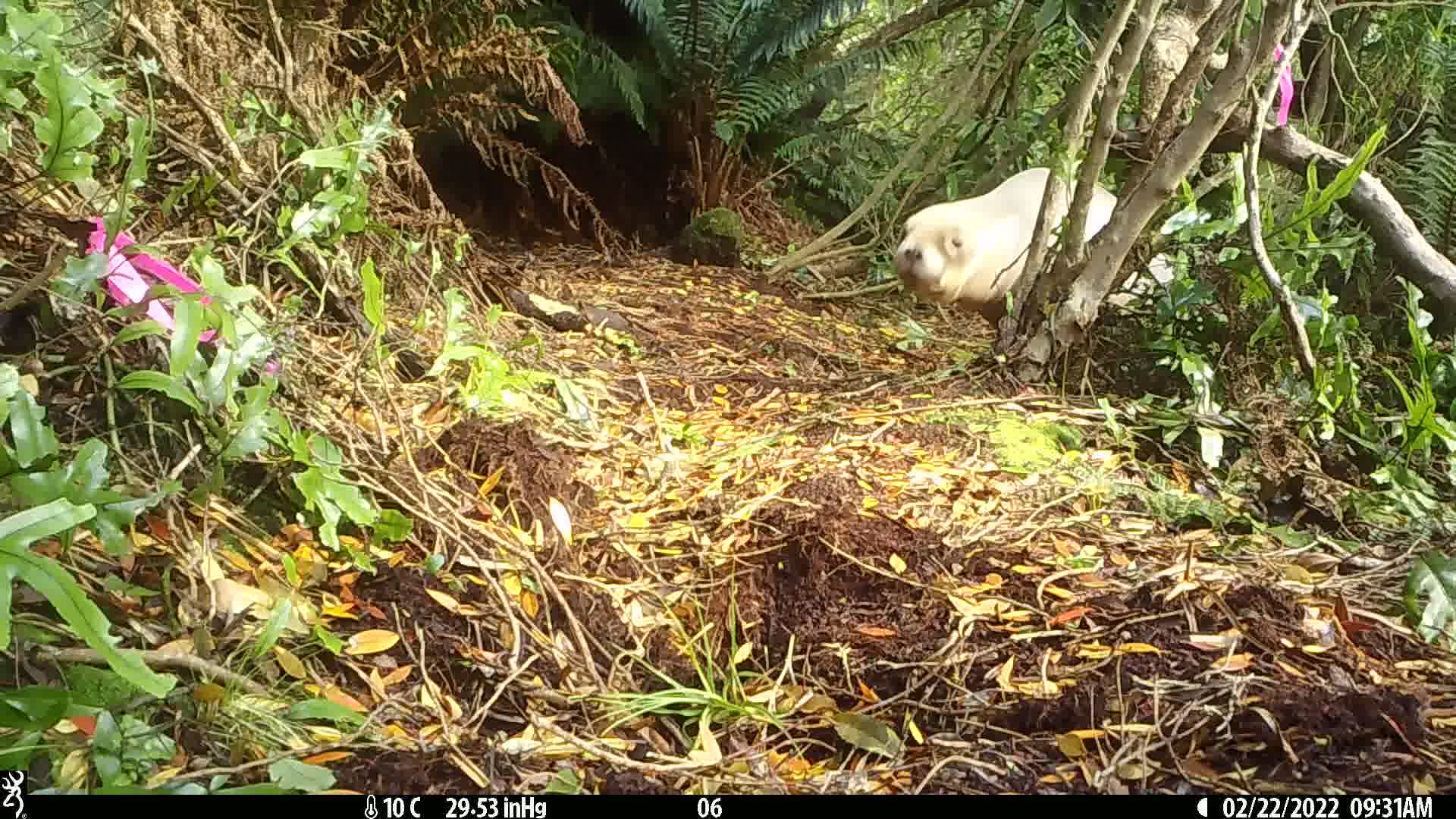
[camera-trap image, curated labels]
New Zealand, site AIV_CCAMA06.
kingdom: Animalia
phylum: Chordata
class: Mammalia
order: Carnivora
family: Otariidae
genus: Phocarctos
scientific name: Phocarctos hookeri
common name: new zealand sea lion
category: sealion